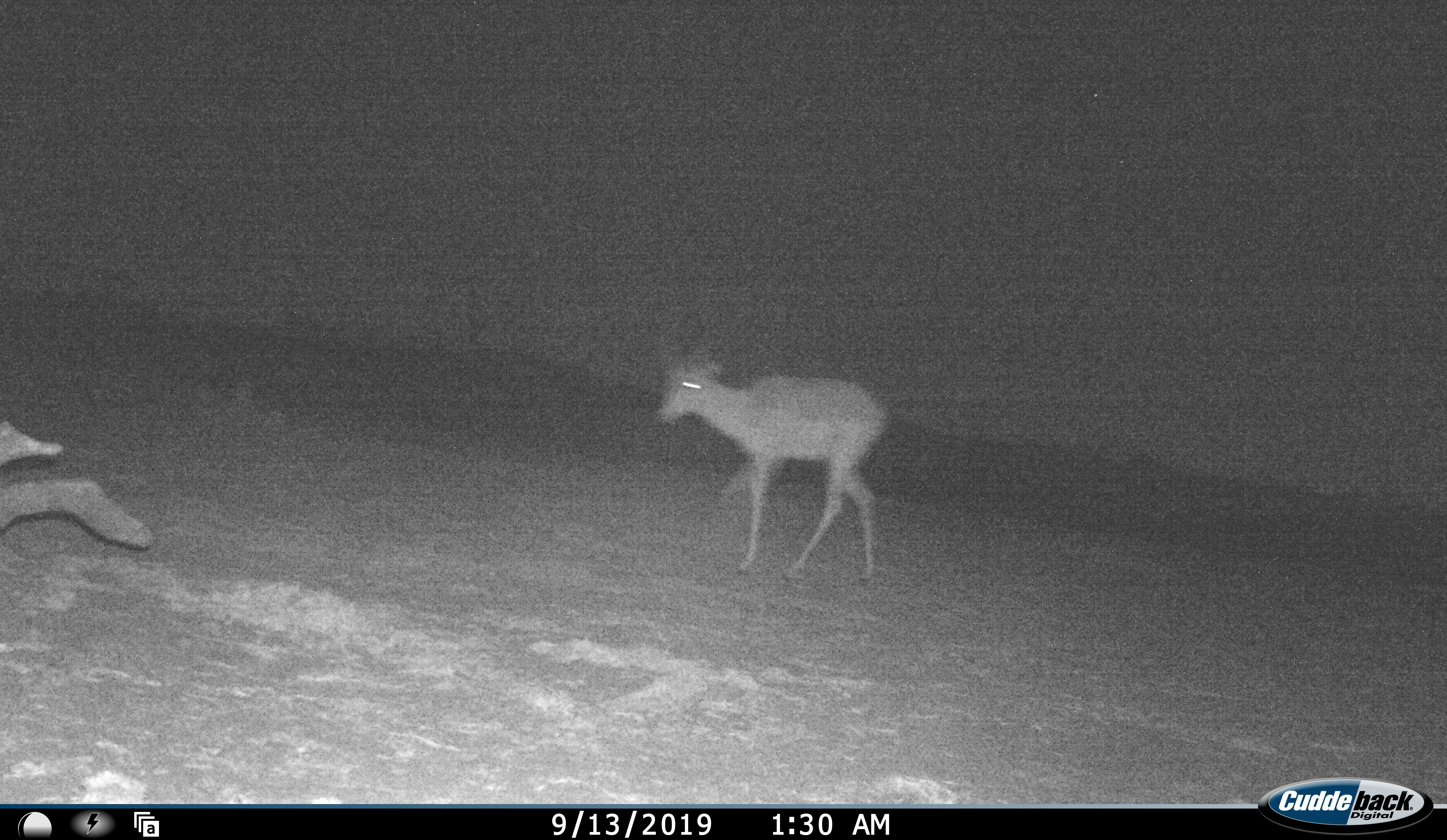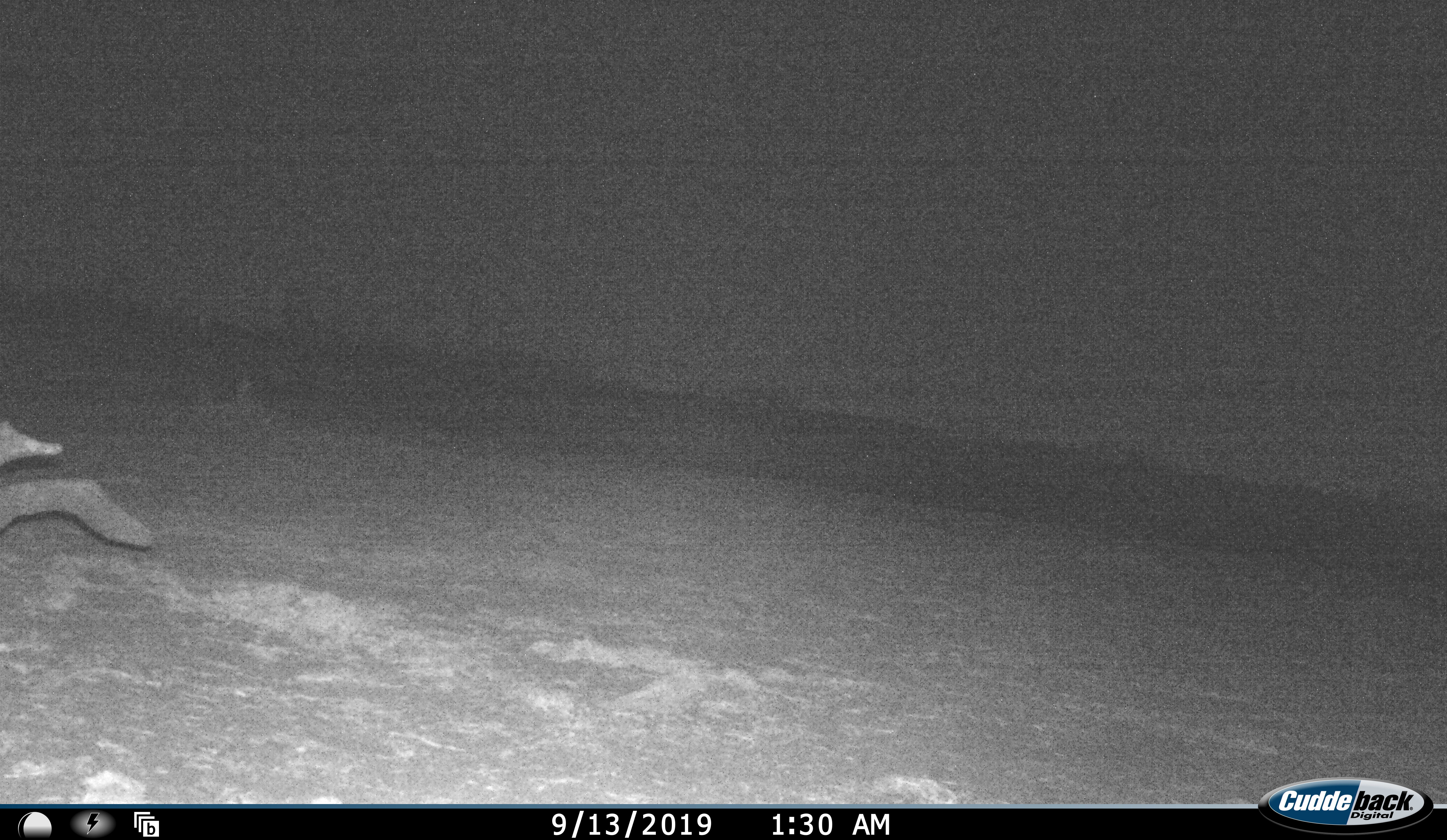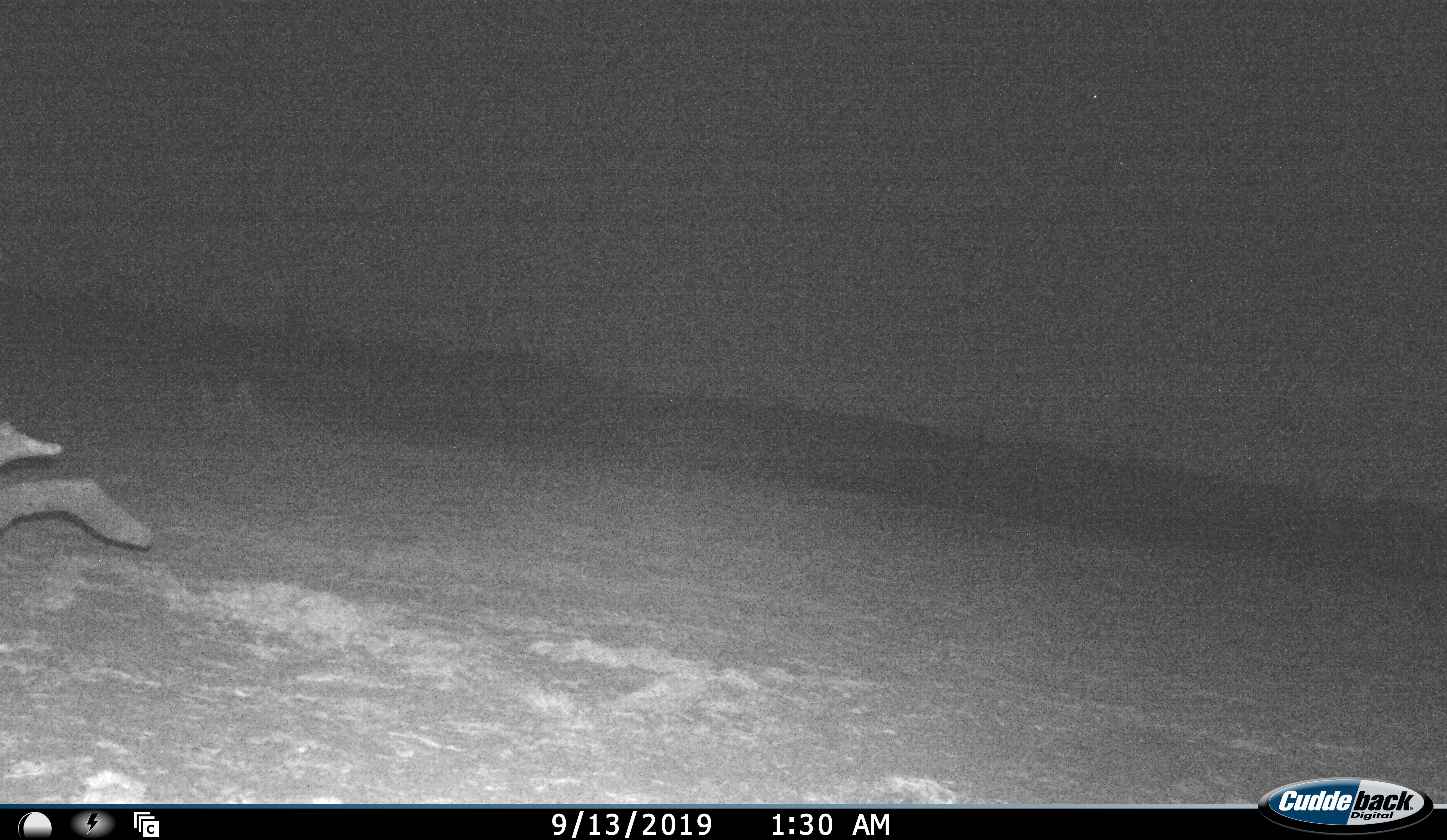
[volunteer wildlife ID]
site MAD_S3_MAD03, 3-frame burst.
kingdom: Animalia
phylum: Chordata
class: Mammalia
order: Artiodactyla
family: Bovidae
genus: Aepyceros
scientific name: Aepyceros melampus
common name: impala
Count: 1.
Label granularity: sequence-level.